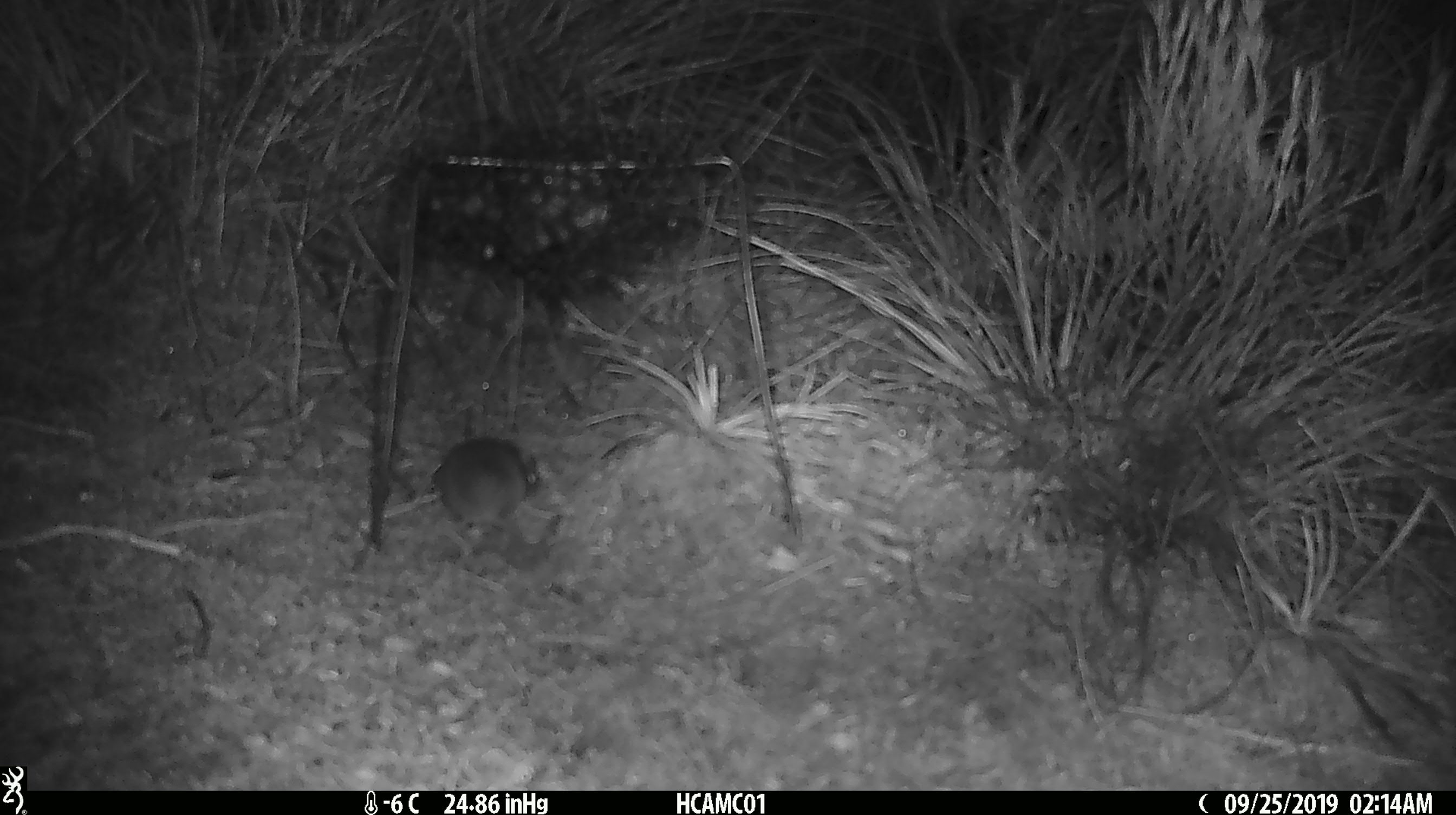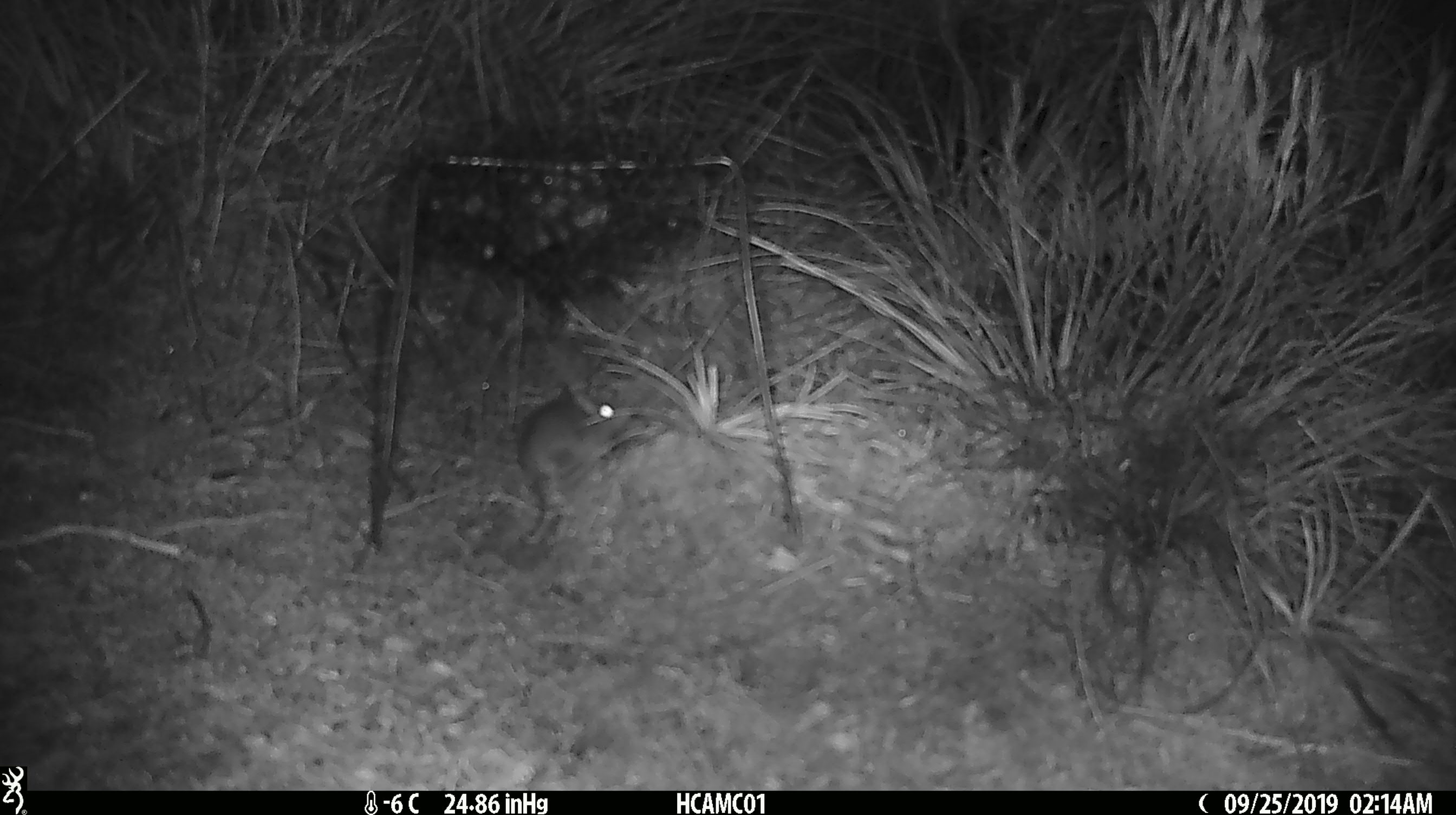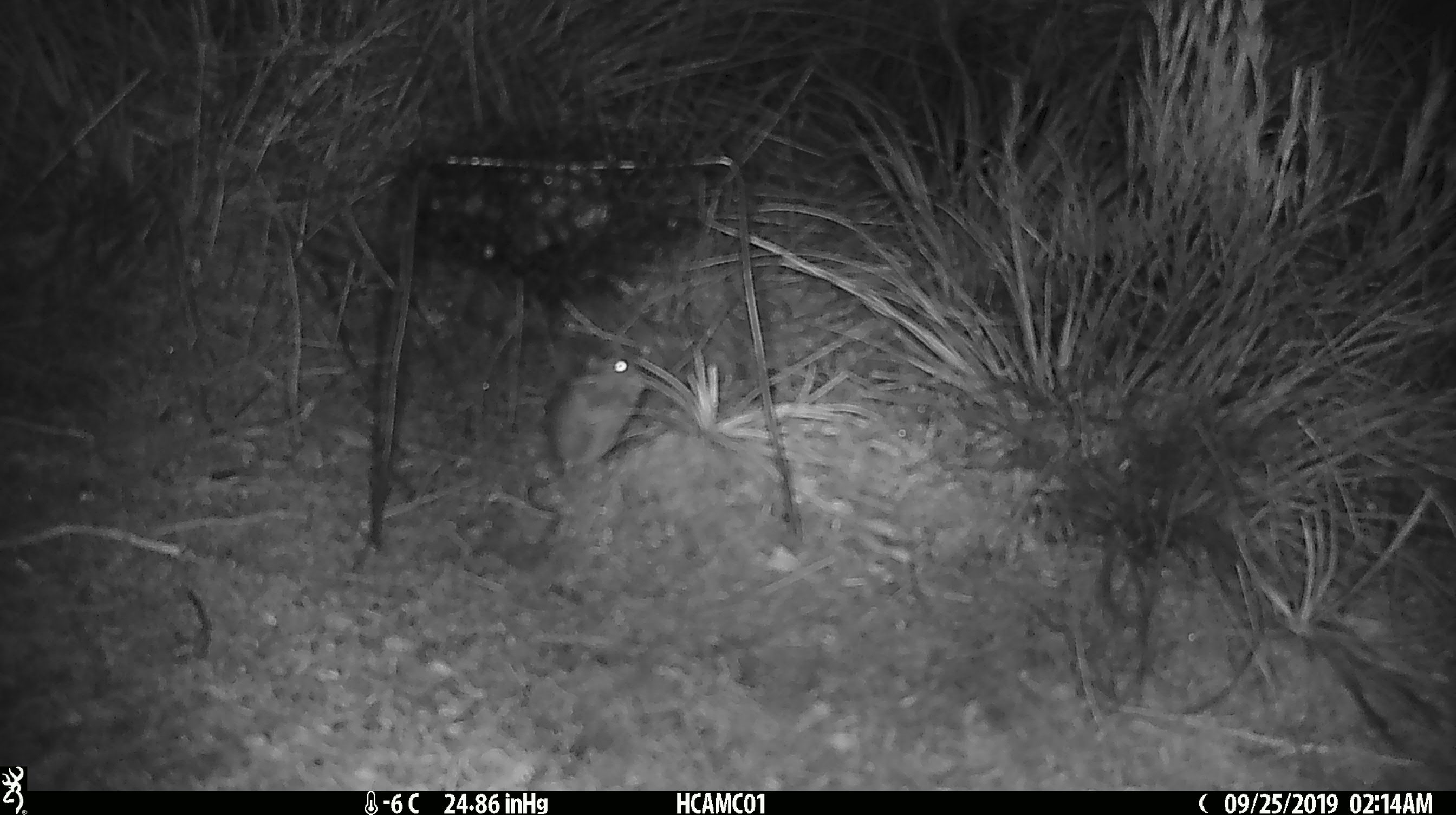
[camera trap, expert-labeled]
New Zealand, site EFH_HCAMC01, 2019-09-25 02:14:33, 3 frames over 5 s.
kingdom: Animalia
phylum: Chordata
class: Mammalia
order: Rodentia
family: Muridae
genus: Mus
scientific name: Mus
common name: mouse